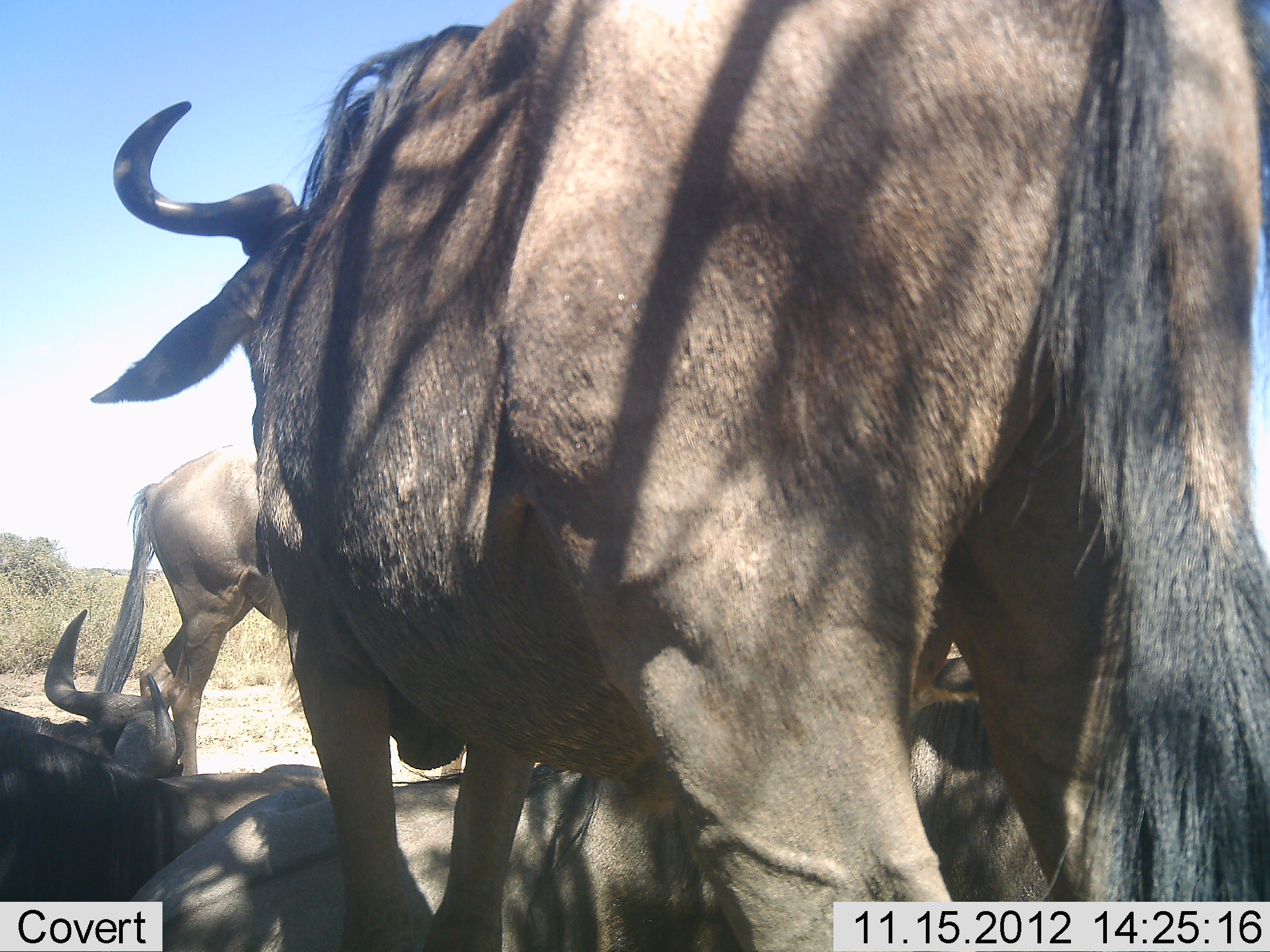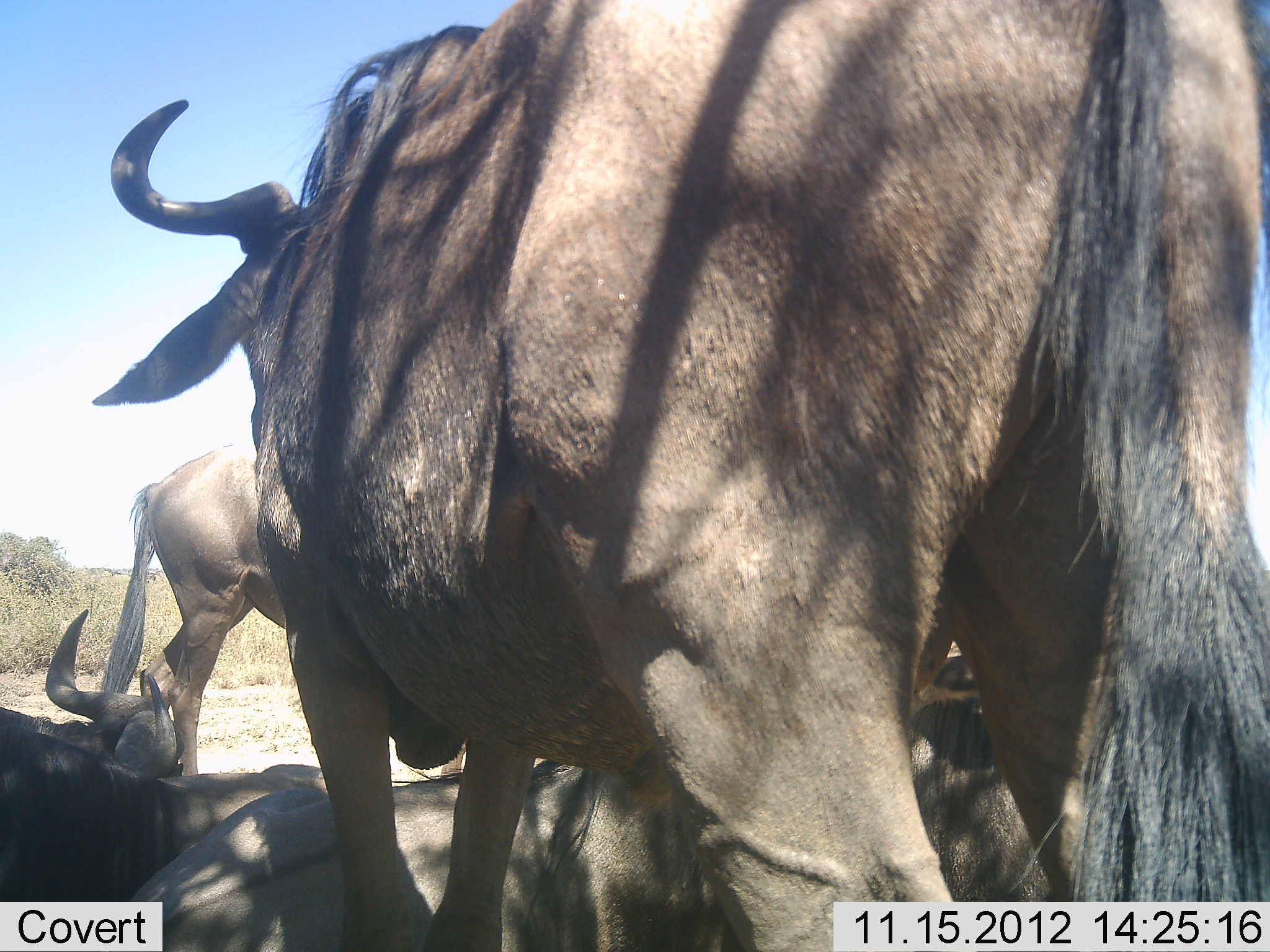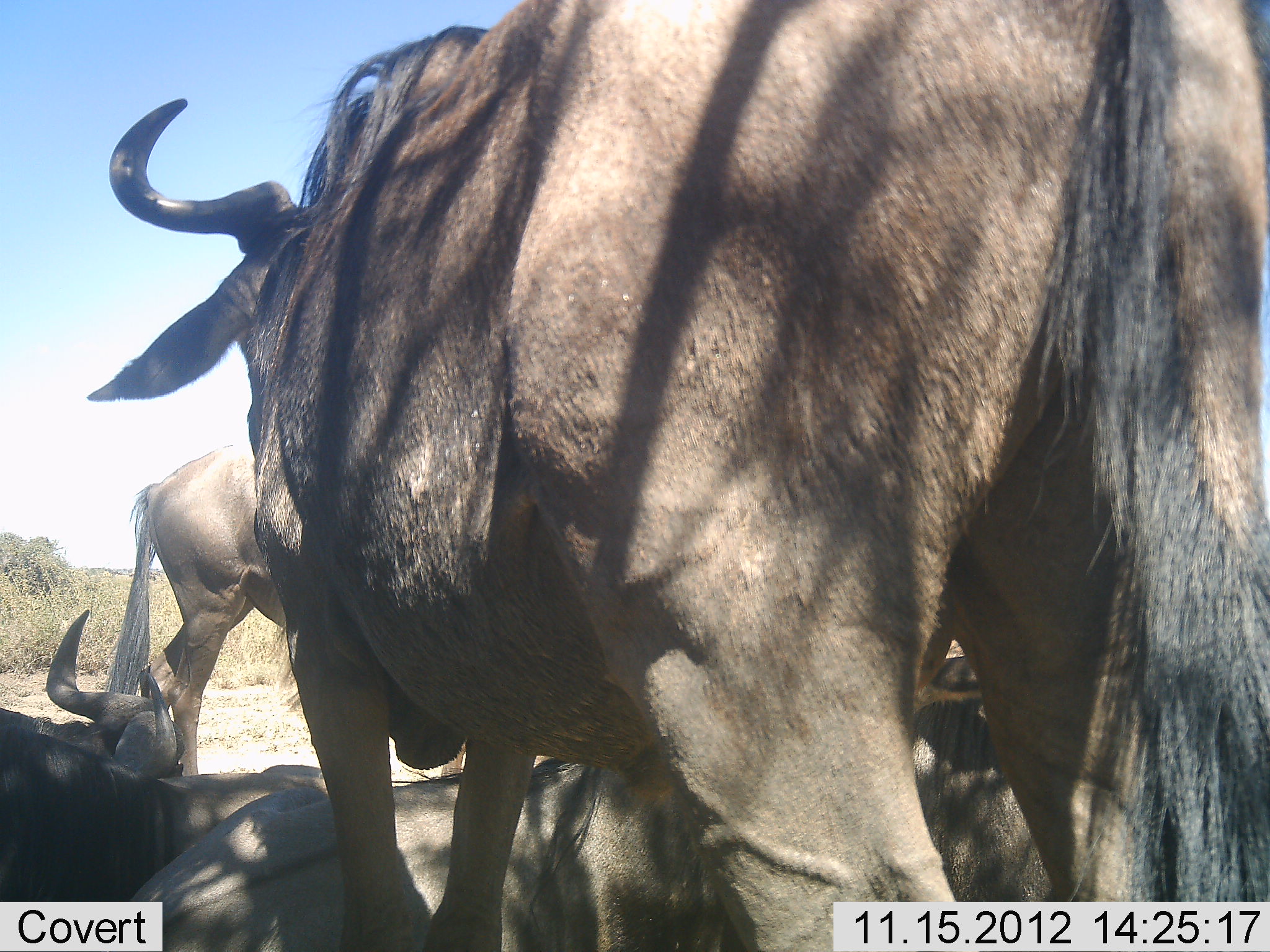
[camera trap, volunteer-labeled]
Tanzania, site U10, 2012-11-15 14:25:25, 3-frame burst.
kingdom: Animalia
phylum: Chordata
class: Mammalia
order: Artiodactyla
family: Bovidae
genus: Connochaetes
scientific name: Connochaetes taurinus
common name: blue wildebeest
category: wildebeest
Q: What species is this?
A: Wildebeest (blue wildebeest) (Connochaetes taurinus).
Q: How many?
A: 5.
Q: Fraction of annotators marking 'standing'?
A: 90%.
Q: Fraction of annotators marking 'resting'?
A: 90%.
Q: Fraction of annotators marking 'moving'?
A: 0%.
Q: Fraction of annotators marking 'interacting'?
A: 0%.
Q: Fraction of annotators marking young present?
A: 0%.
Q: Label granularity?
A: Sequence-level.